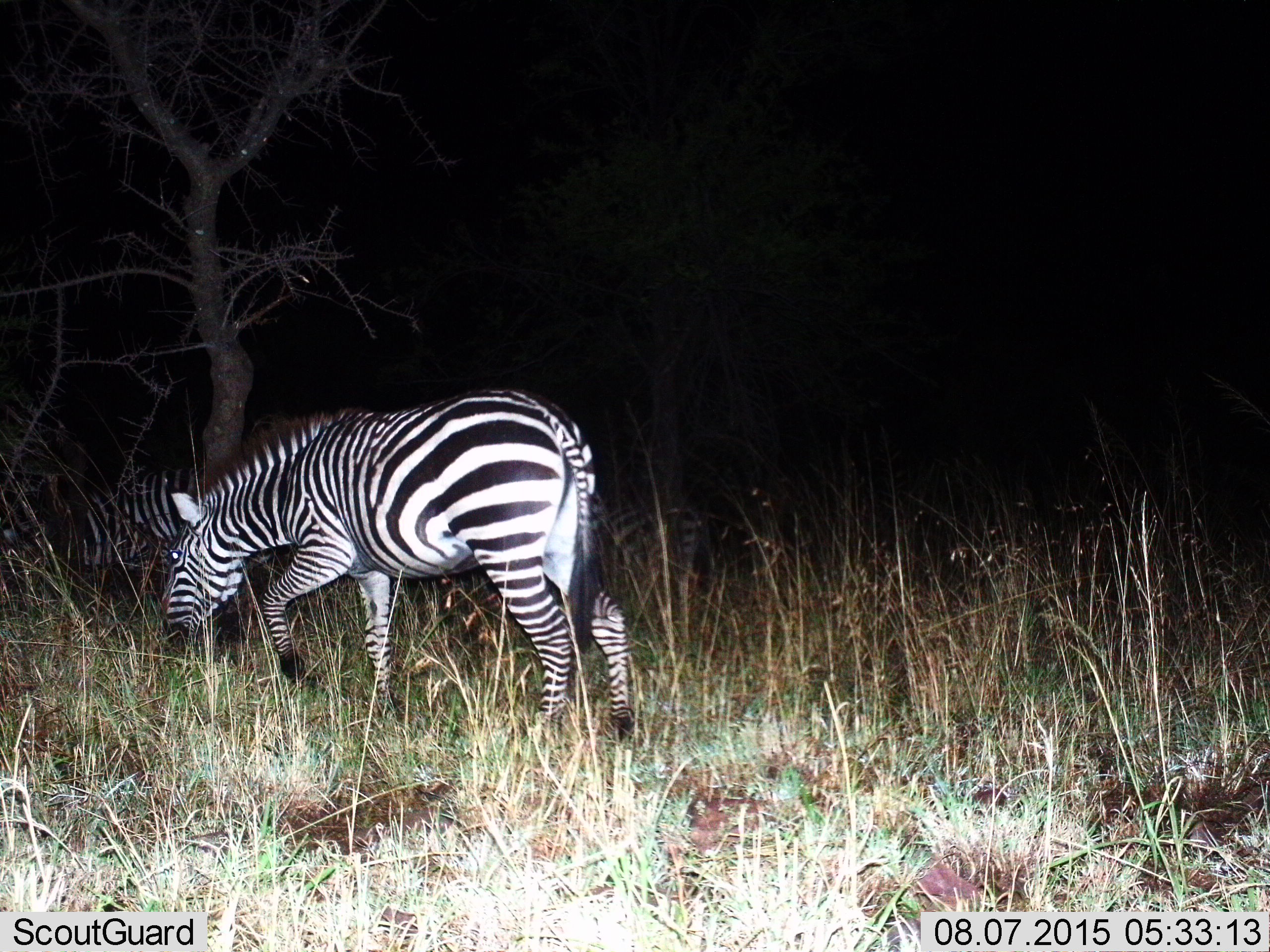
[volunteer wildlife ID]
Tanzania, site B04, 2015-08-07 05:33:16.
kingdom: Animalia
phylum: Chordata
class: Mammalia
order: Perissodactyla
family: Equidae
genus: Equus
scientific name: Equus quagga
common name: plains zebra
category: zebra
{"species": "zebra (plains zebra) (Equus quagga)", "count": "3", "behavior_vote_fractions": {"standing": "32%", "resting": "0%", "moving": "58%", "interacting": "0%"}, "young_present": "0%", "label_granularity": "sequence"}